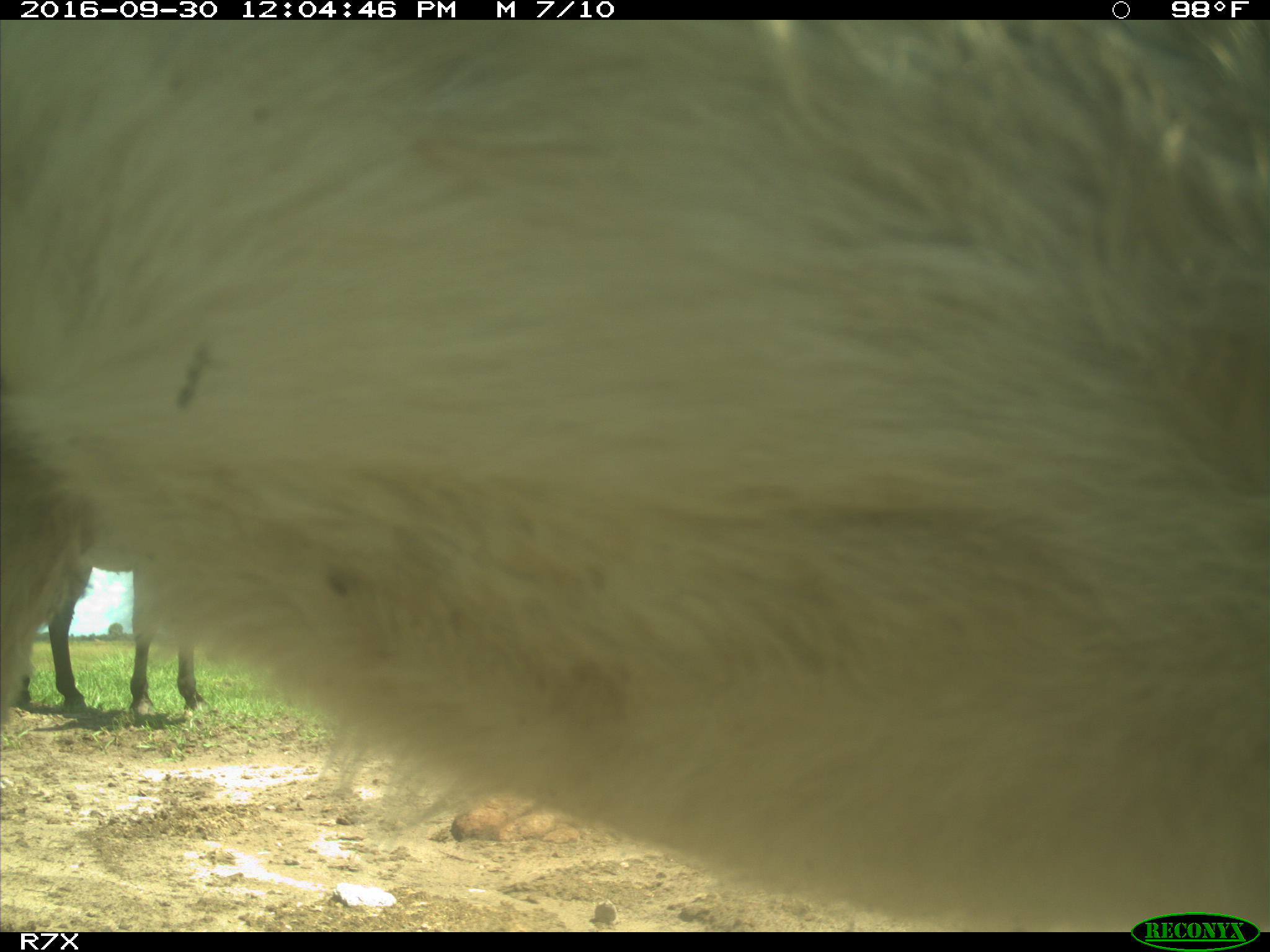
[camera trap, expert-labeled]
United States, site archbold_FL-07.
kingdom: Animalia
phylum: Chordata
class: Mammalia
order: Perissodactyla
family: Equidae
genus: Equus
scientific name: Equus africanus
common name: african wild ass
Equus africanus (african wild ass).